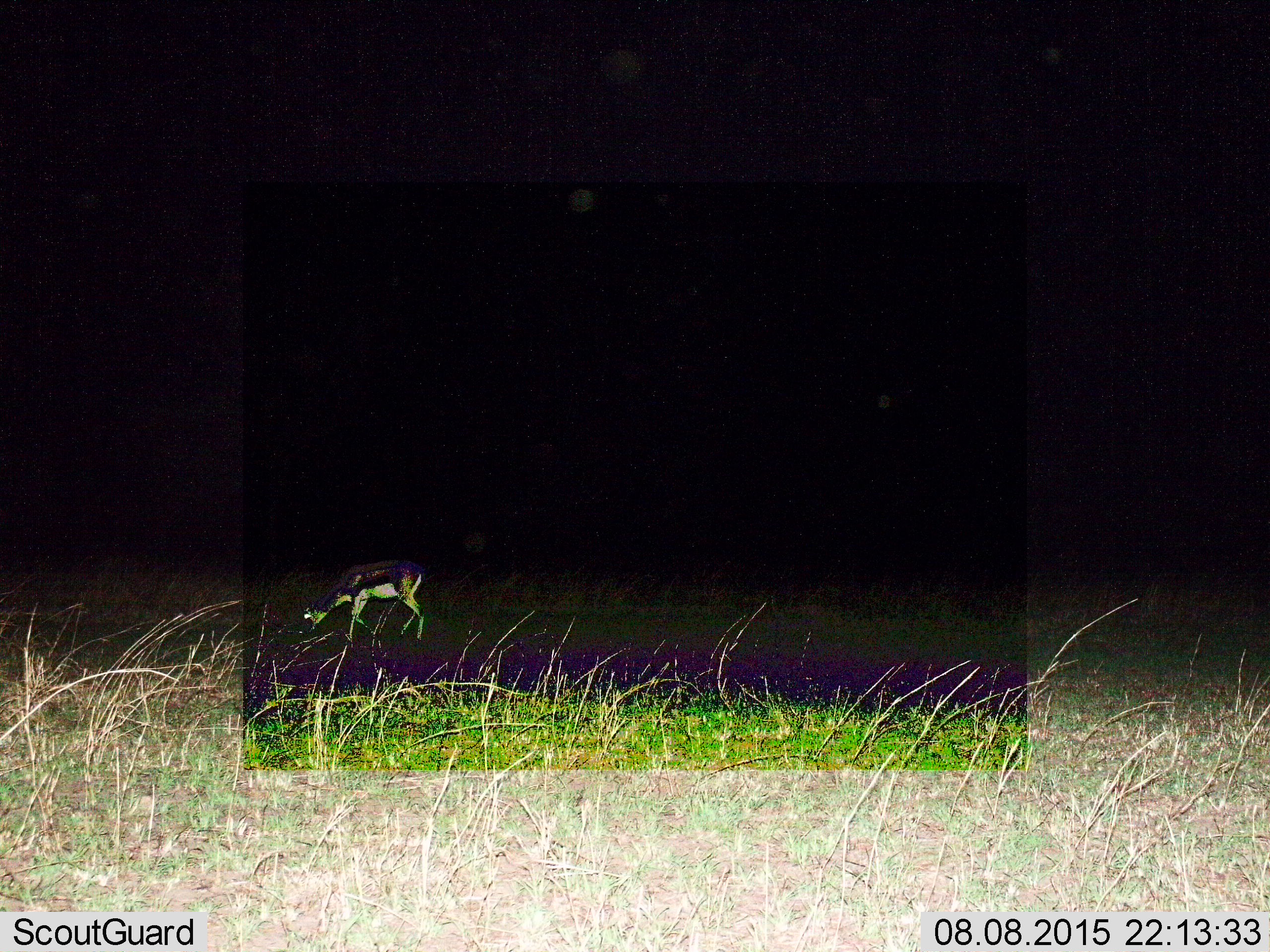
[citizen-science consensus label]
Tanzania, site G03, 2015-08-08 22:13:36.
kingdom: Animalia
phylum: Chordata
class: Mammalia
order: Artiodactyla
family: Bovidae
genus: Eudorcas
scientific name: Eudorcas thomsonii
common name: thomson's gazelle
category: gazellethomsons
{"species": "gazellethomsons (thomson's gazelle) (Eudorcas thomsonii)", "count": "1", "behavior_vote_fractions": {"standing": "21%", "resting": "0%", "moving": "14%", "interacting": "0%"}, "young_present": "0%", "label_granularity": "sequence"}